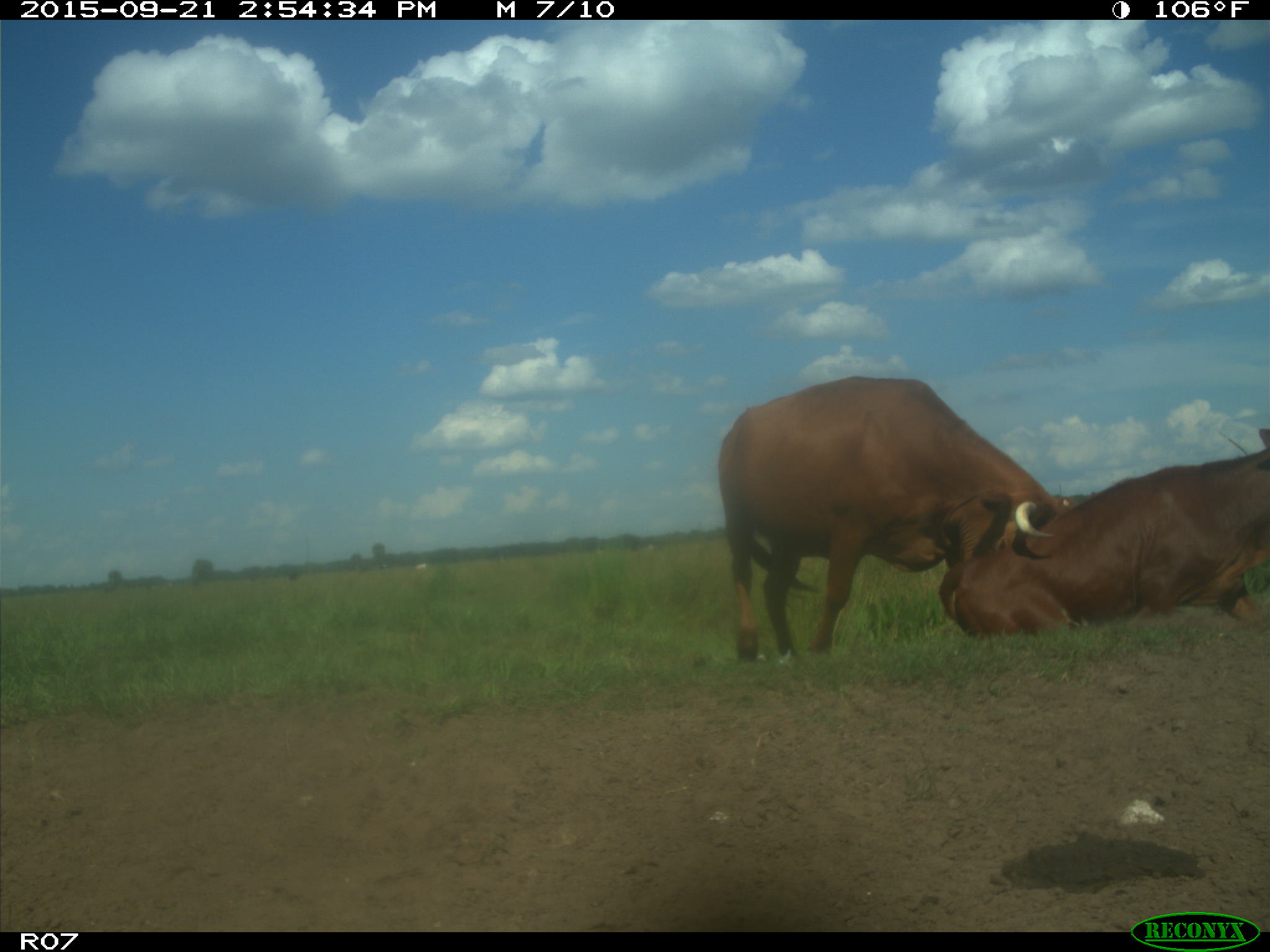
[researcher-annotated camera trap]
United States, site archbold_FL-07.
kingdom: Animalia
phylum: Chordata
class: Mammalia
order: Artiodactyla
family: Bovidae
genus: Bos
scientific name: Bos taurus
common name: domestic cow